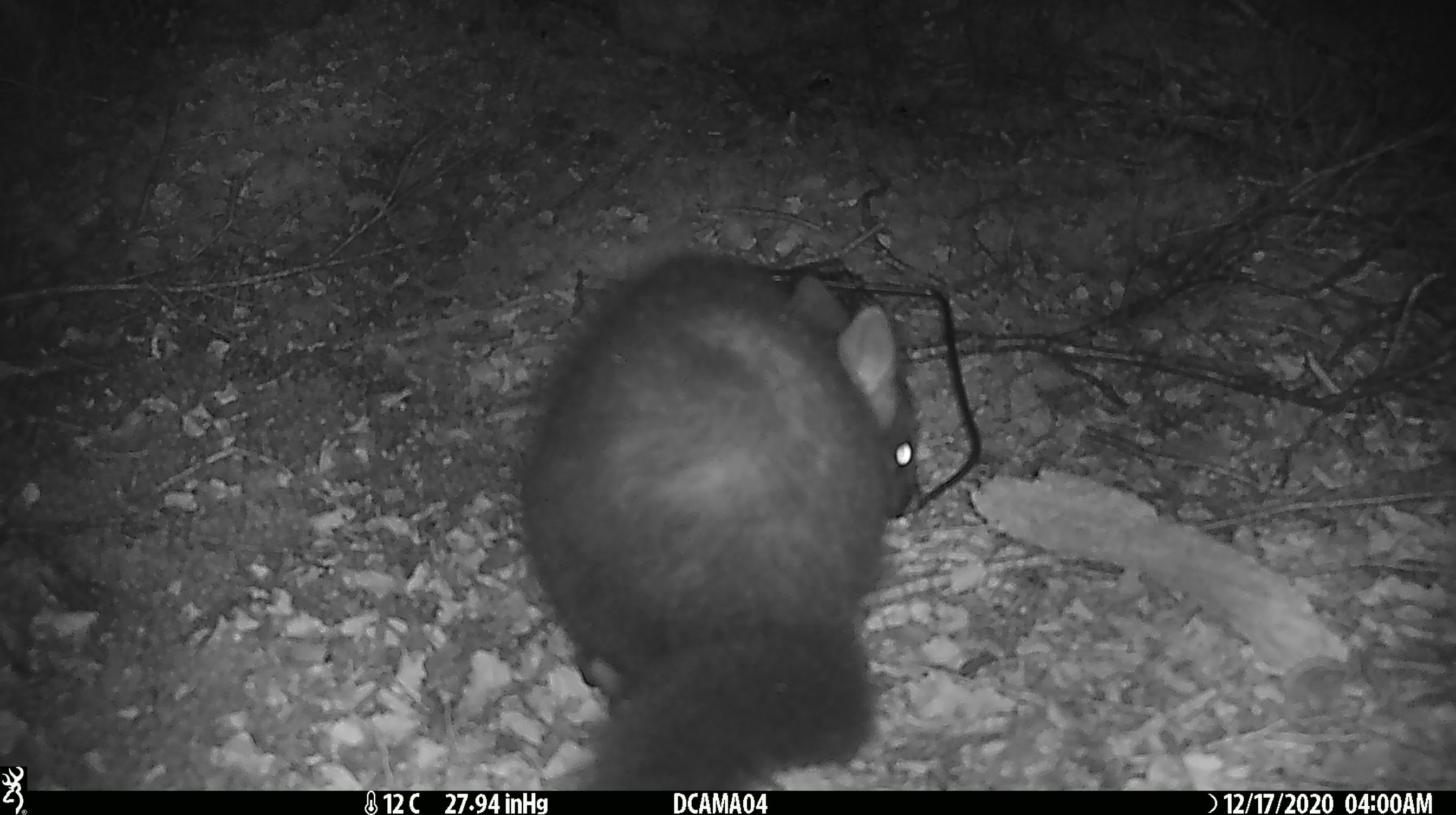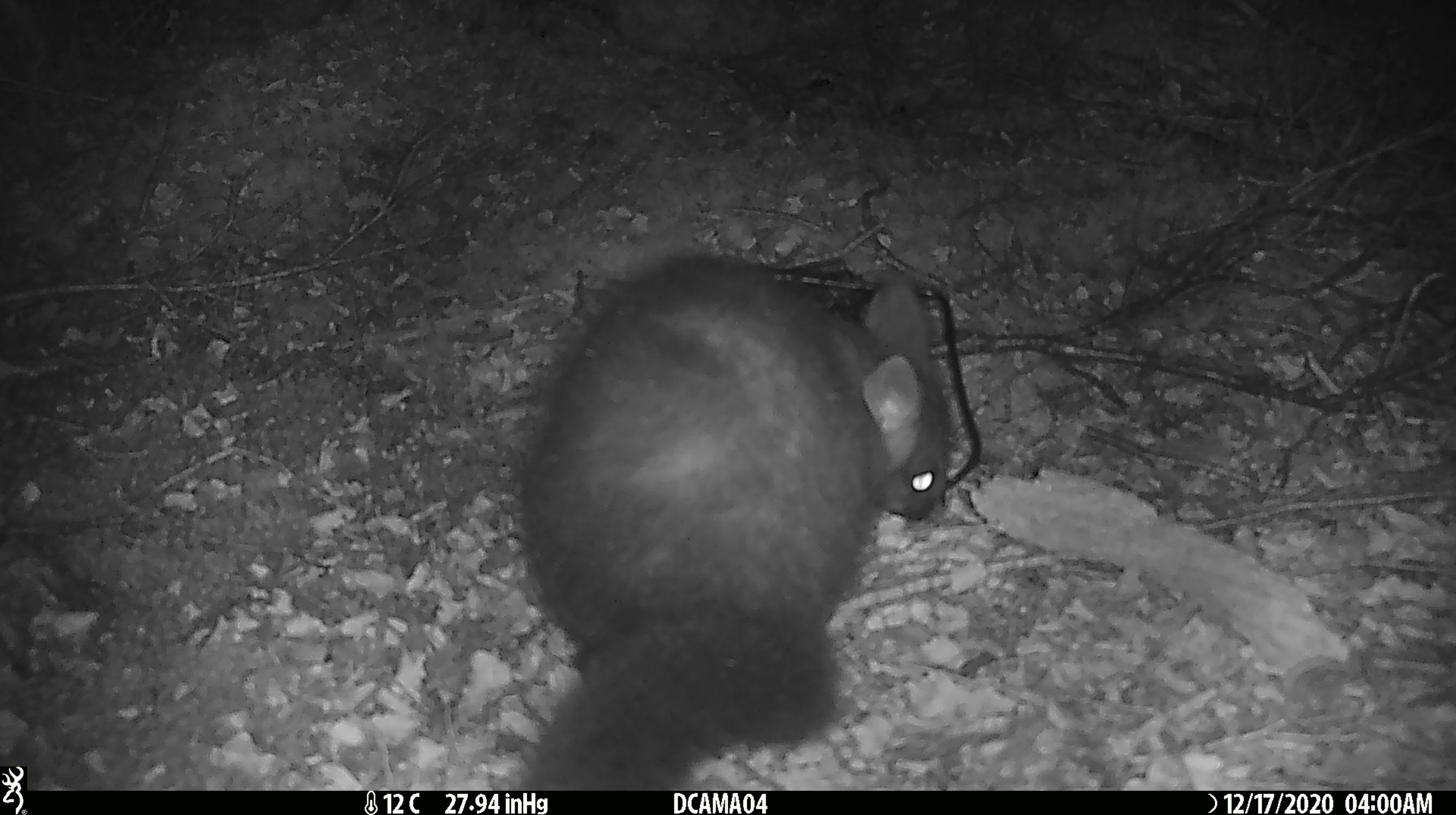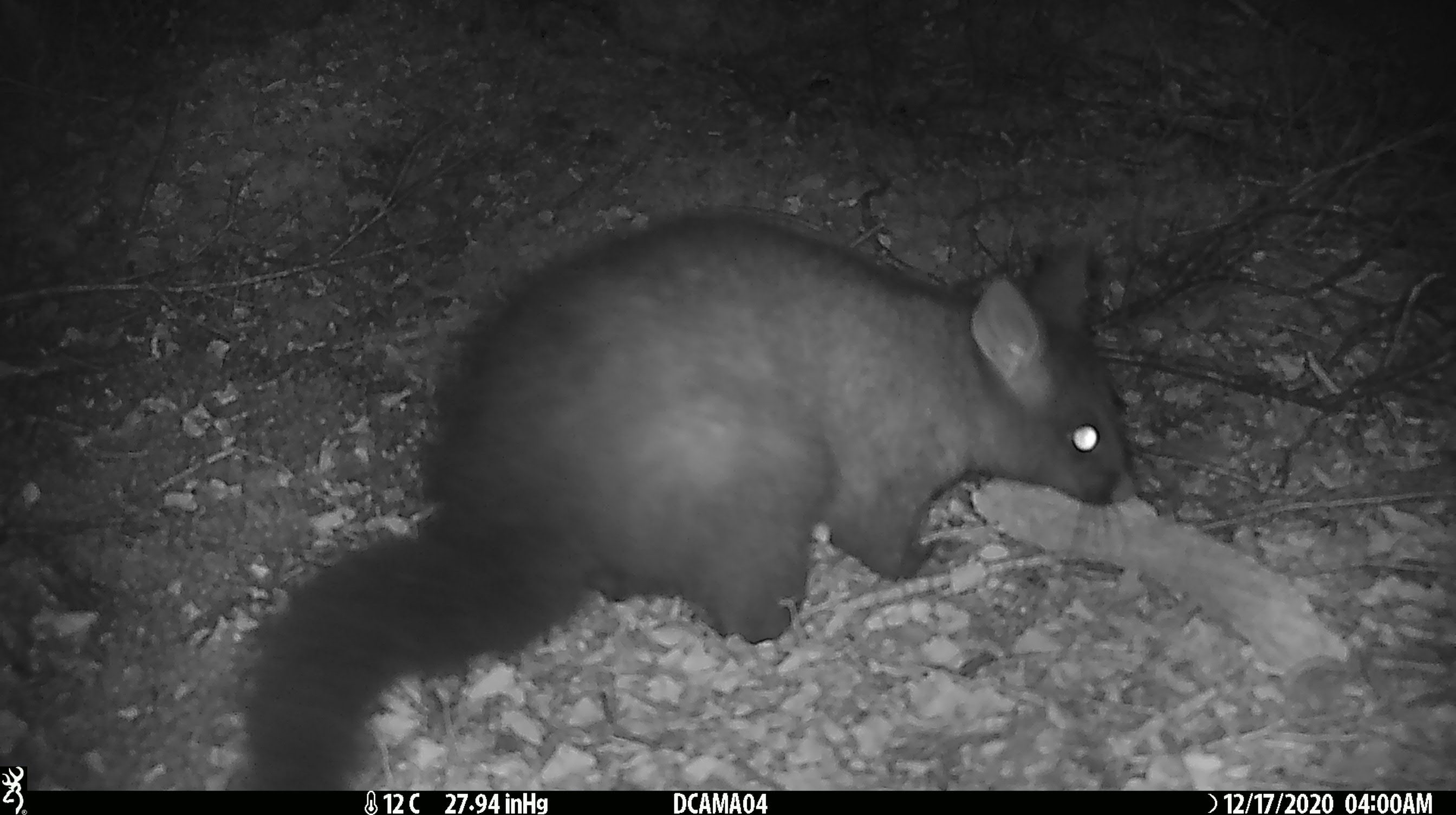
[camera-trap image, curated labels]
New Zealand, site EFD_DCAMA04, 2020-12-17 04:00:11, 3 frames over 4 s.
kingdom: Animalia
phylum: Chordata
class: Mammalia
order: Diprotodontia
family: Phalangeridae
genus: Trichosurus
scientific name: Trichosurus vulpecula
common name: common brushtail possum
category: possum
Possum (common brushtail possum) (Trichosurus vulpecula).